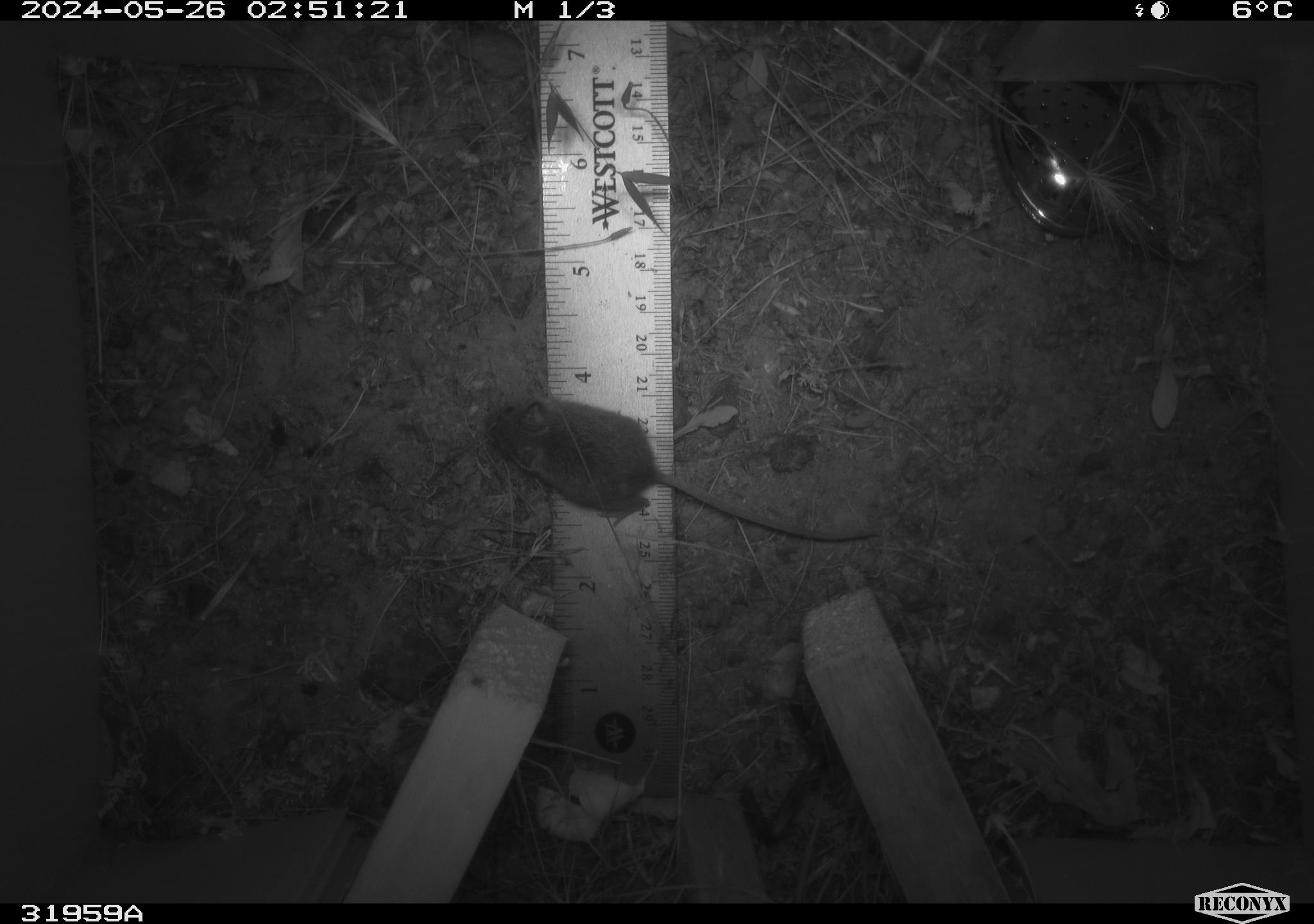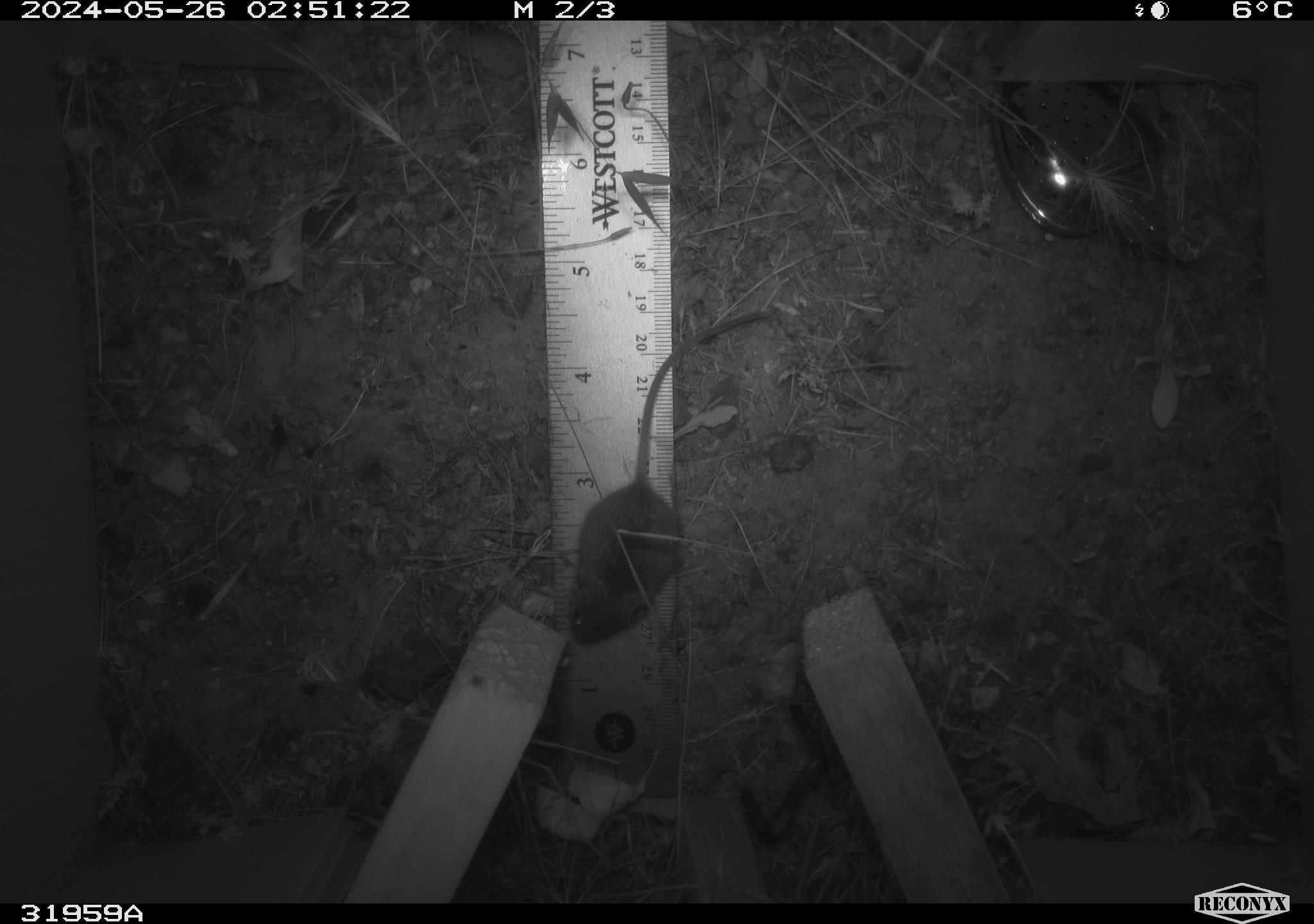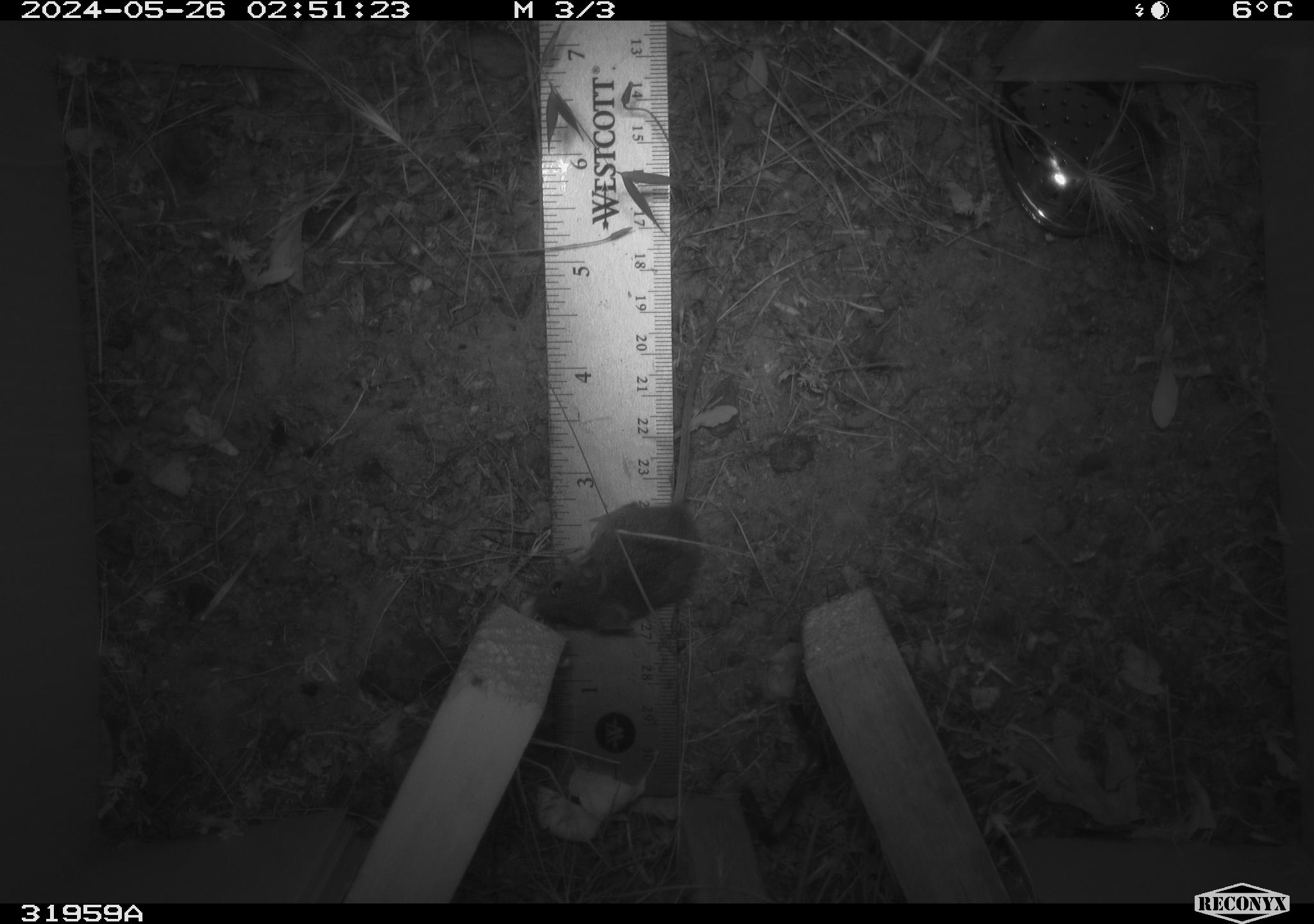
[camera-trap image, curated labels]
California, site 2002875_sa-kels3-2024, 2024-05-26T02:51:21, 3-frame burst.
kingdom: Animalia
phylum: Chordata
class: Mammalia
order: Rodentia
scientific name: Rodentia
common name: rodent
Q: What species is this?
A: Rodent (Rodentia).